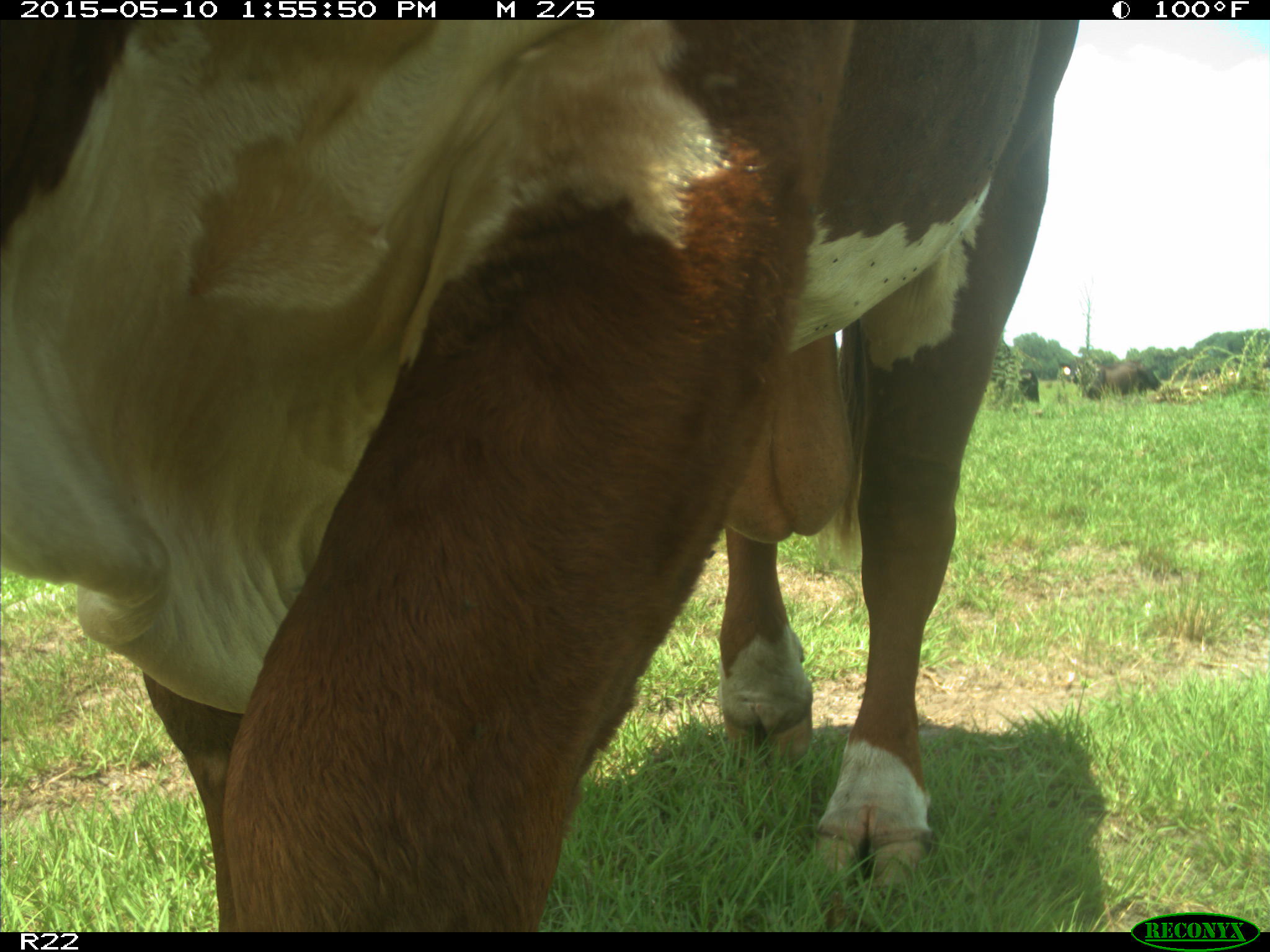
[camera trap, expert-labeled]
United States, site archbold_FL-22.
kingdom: Animalia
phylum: Chordata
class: Mammalia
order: Artiodactyla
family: Bovidae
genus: Bos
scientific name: Bos taurus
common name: domestic cow